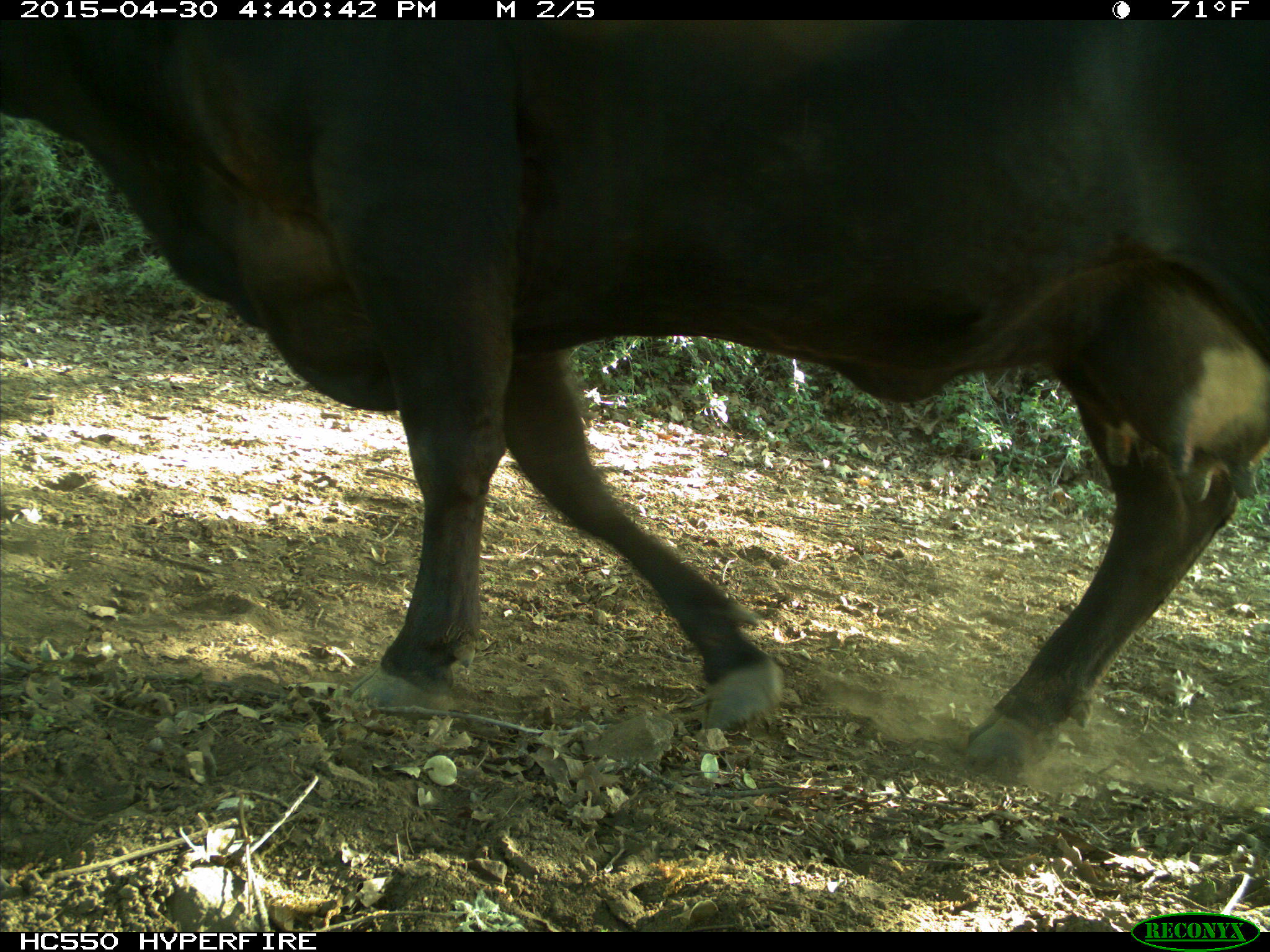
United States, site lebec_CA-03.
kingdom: Animalia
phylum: Chordata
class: Mammalia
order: Artiodactyla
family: Bovidae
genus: Bos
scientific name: Bos taurus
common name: domestic cow